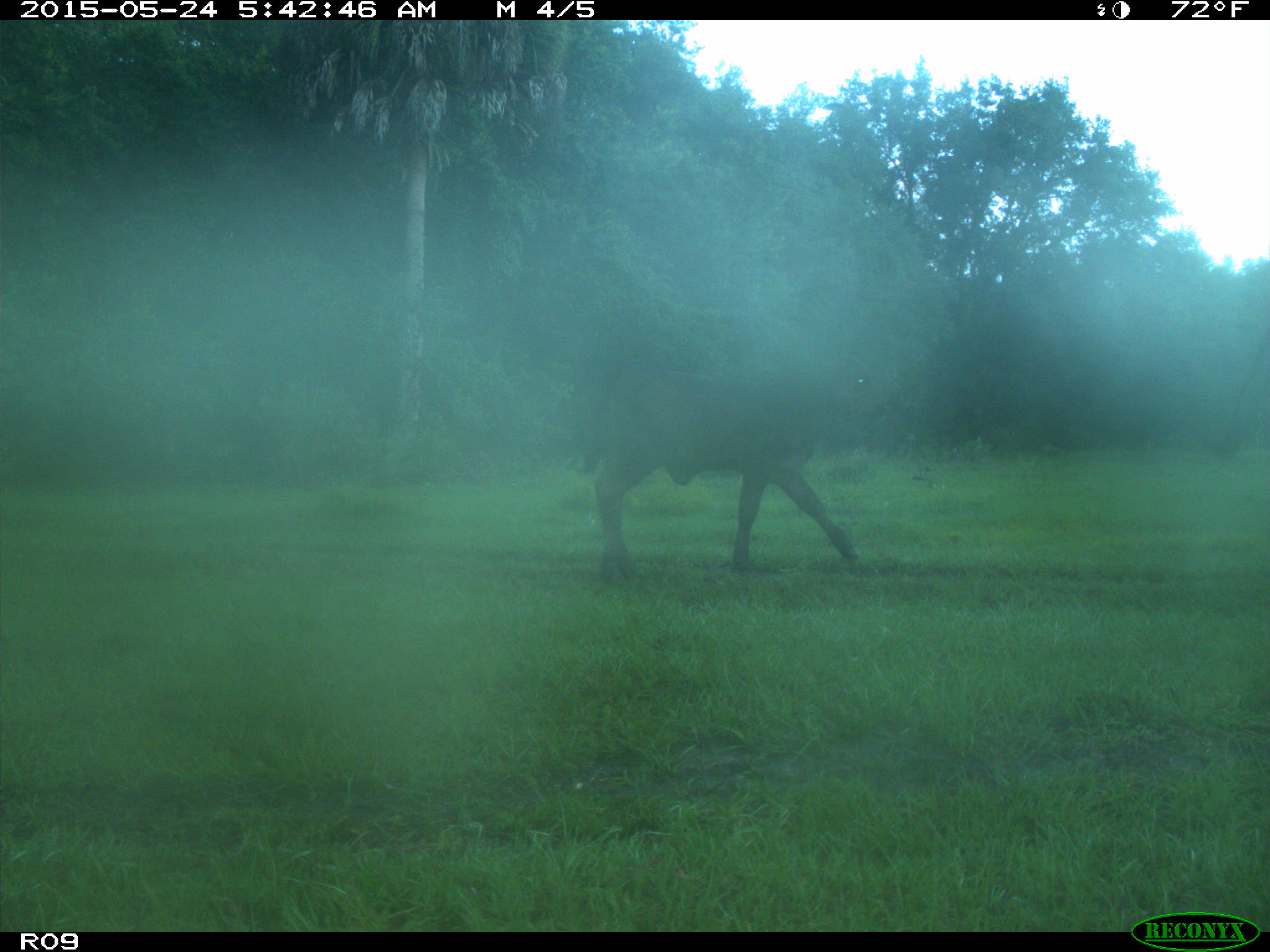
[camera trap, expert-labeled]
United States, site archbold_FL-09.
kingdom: Animalia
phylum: Chordata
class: Mammalia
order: Artiodactyla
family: Bovidae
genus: Bos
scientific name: Bos taurus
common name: domestic cow